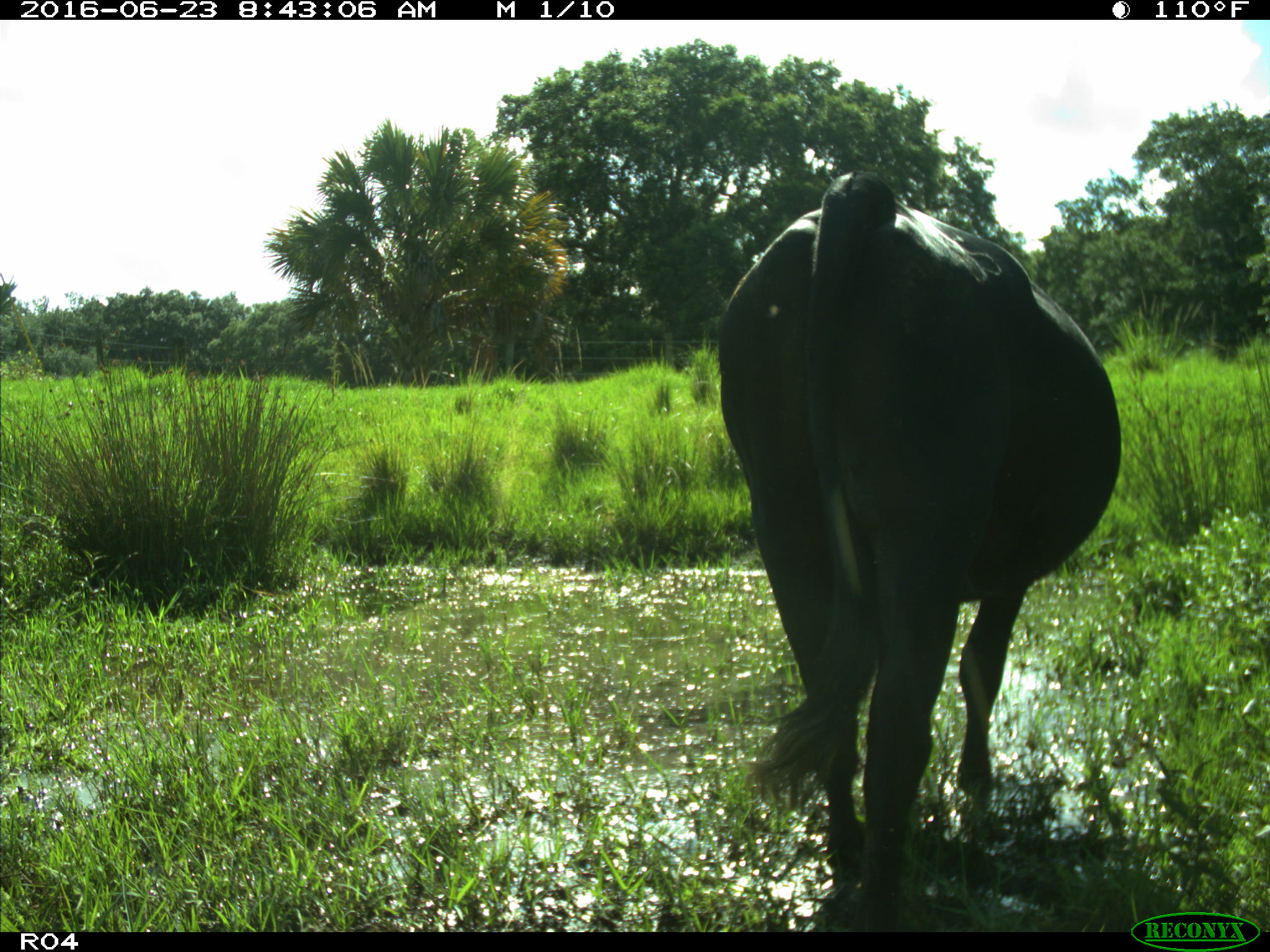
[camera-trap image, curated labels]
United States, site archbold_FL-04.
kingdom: Animalia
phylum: Chordata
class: Mammalia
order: Artiodactyla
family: Bovidae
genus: Bos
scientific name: Bos taurus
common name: domestic cow